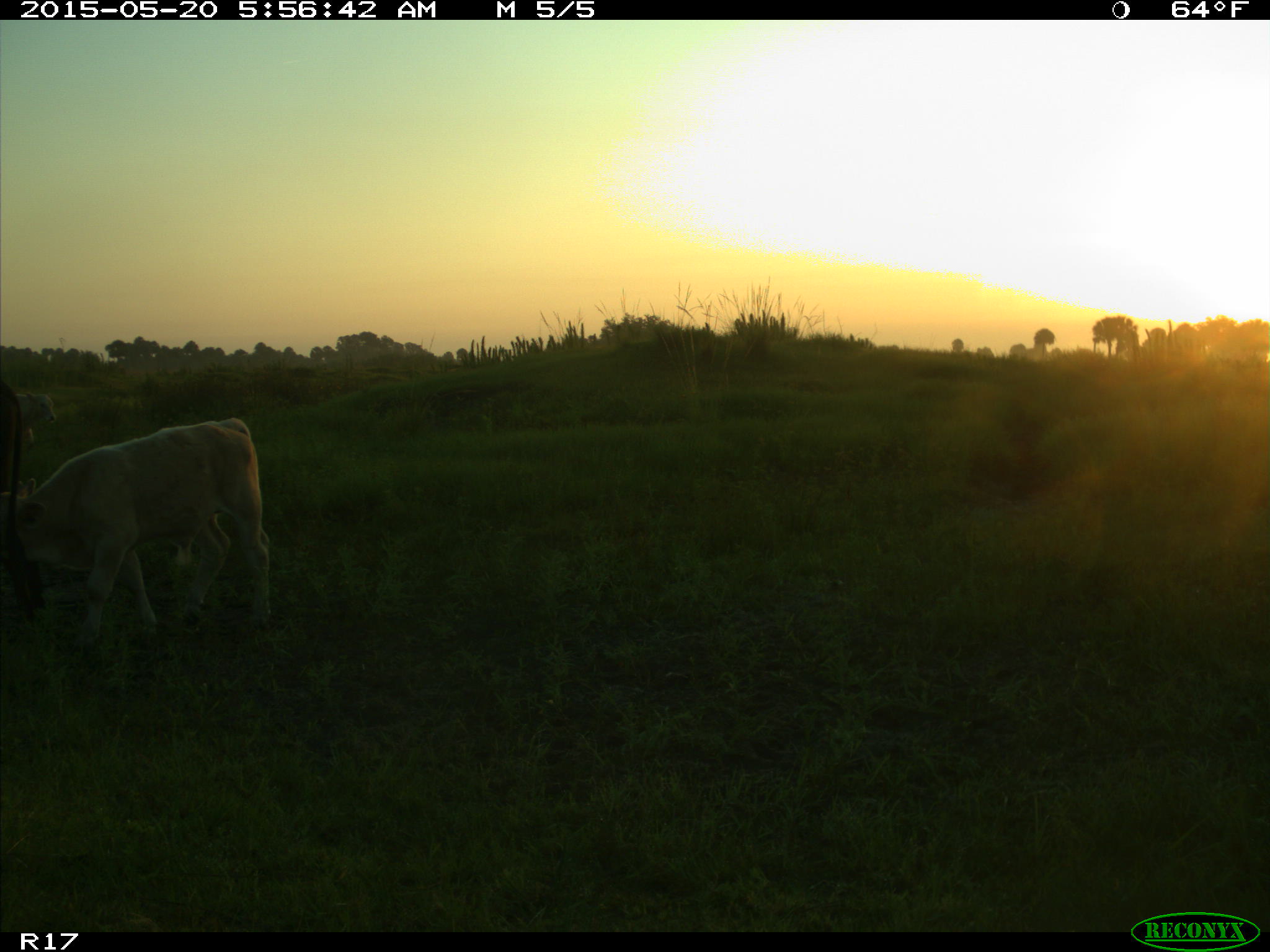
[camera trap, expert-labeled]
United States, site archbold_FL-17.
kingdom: Animalia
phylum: Chordata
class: Mammalia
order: Artiodactyla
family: Bovidae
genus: Bos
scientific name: Bos taurus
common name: domestic cow